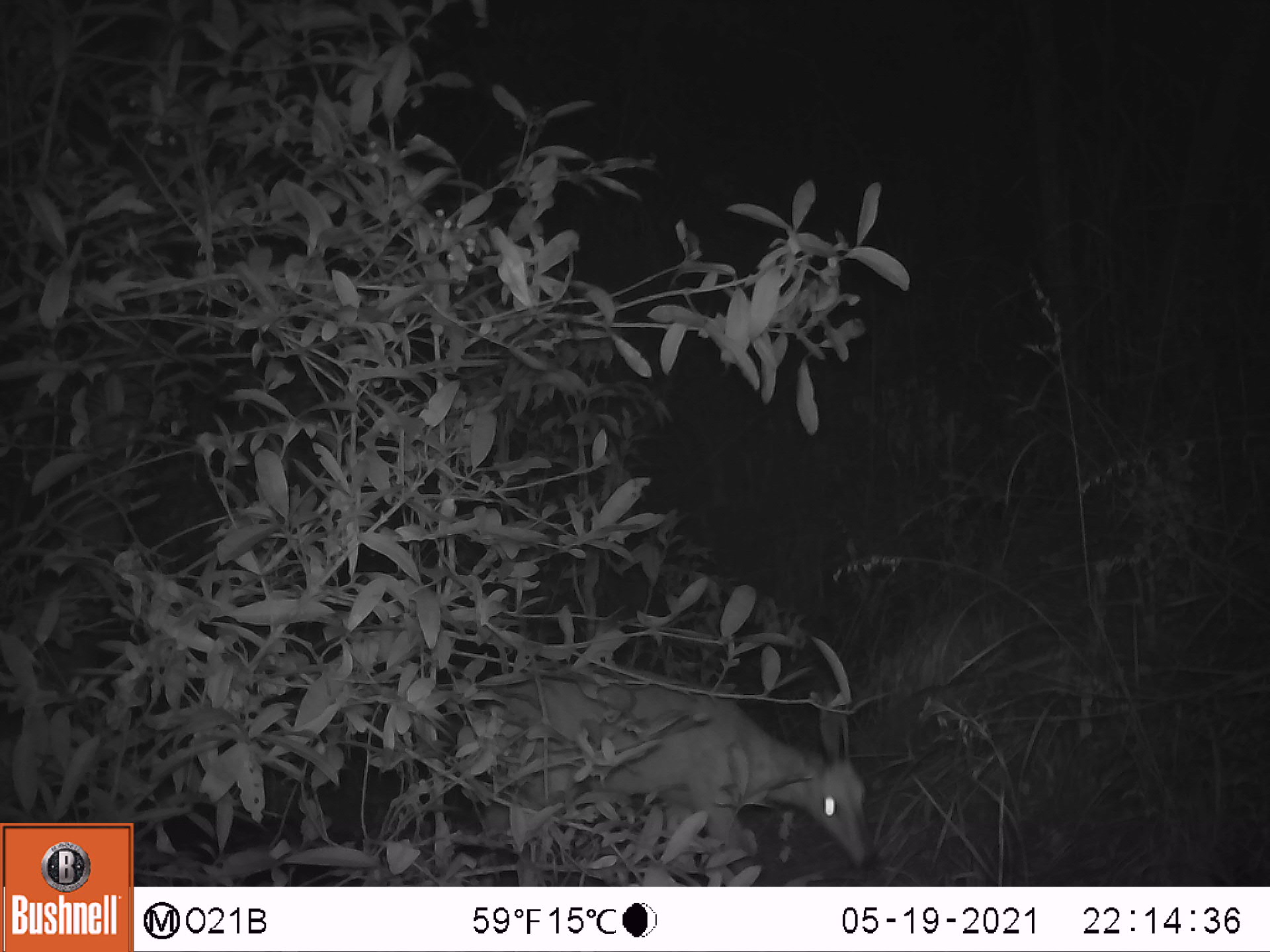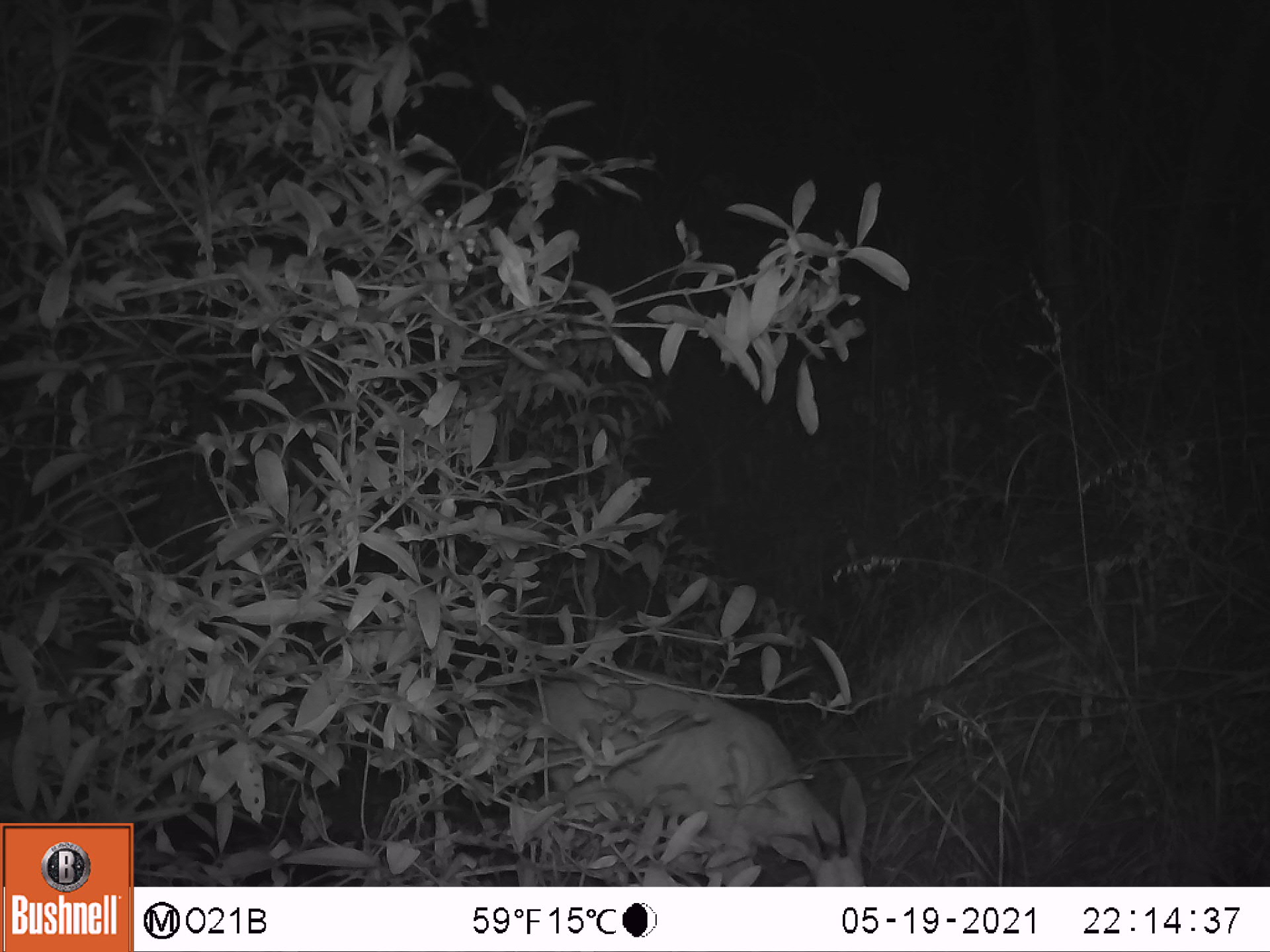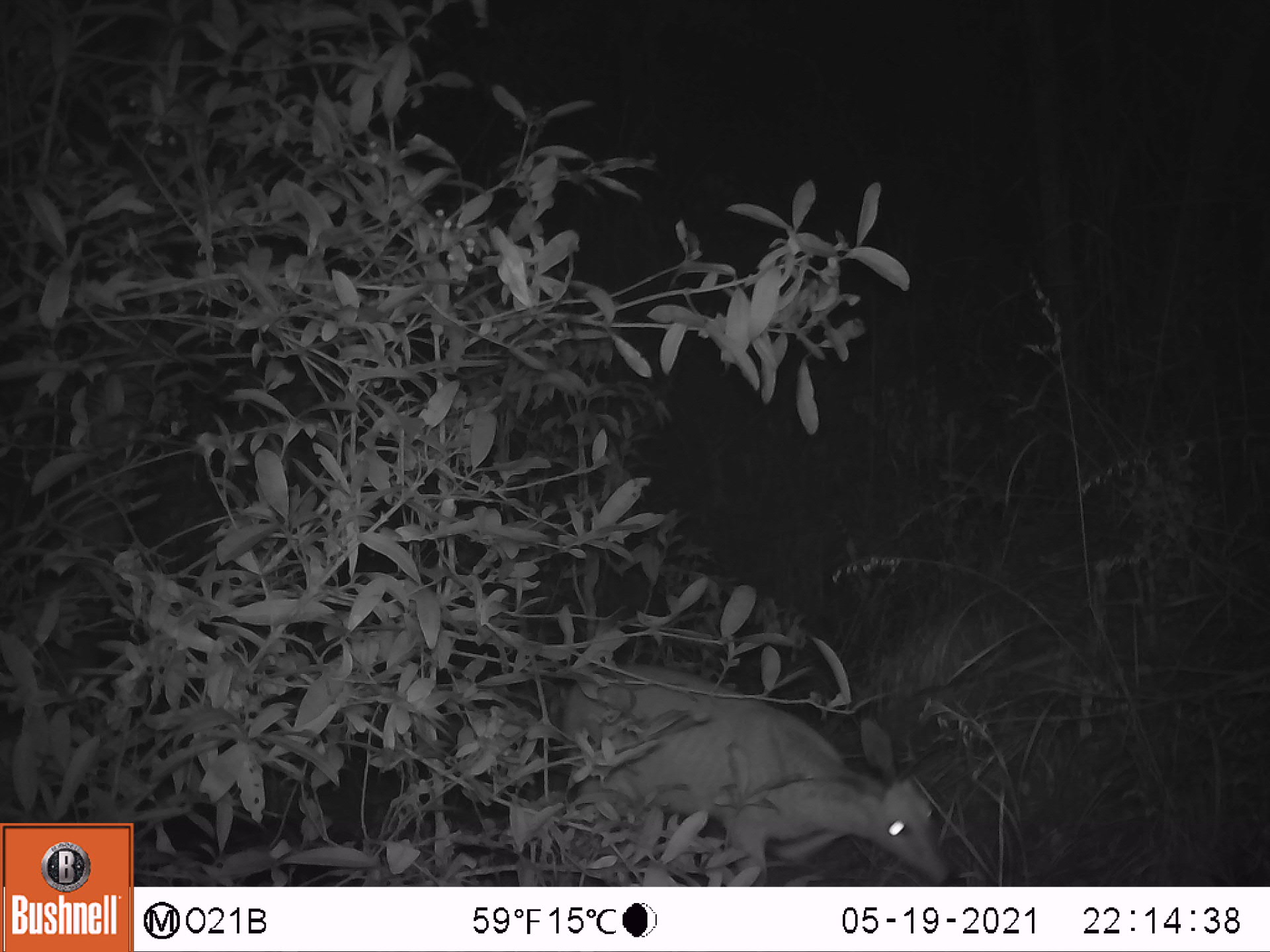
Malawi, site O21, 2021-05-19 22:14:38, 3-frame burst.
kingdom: Animalia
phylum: Chordata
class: Mammalia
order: Artiodactyla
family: Bovidae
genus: Sylvicapra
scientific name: Sylvicapra grimmia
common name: common duiker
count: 1